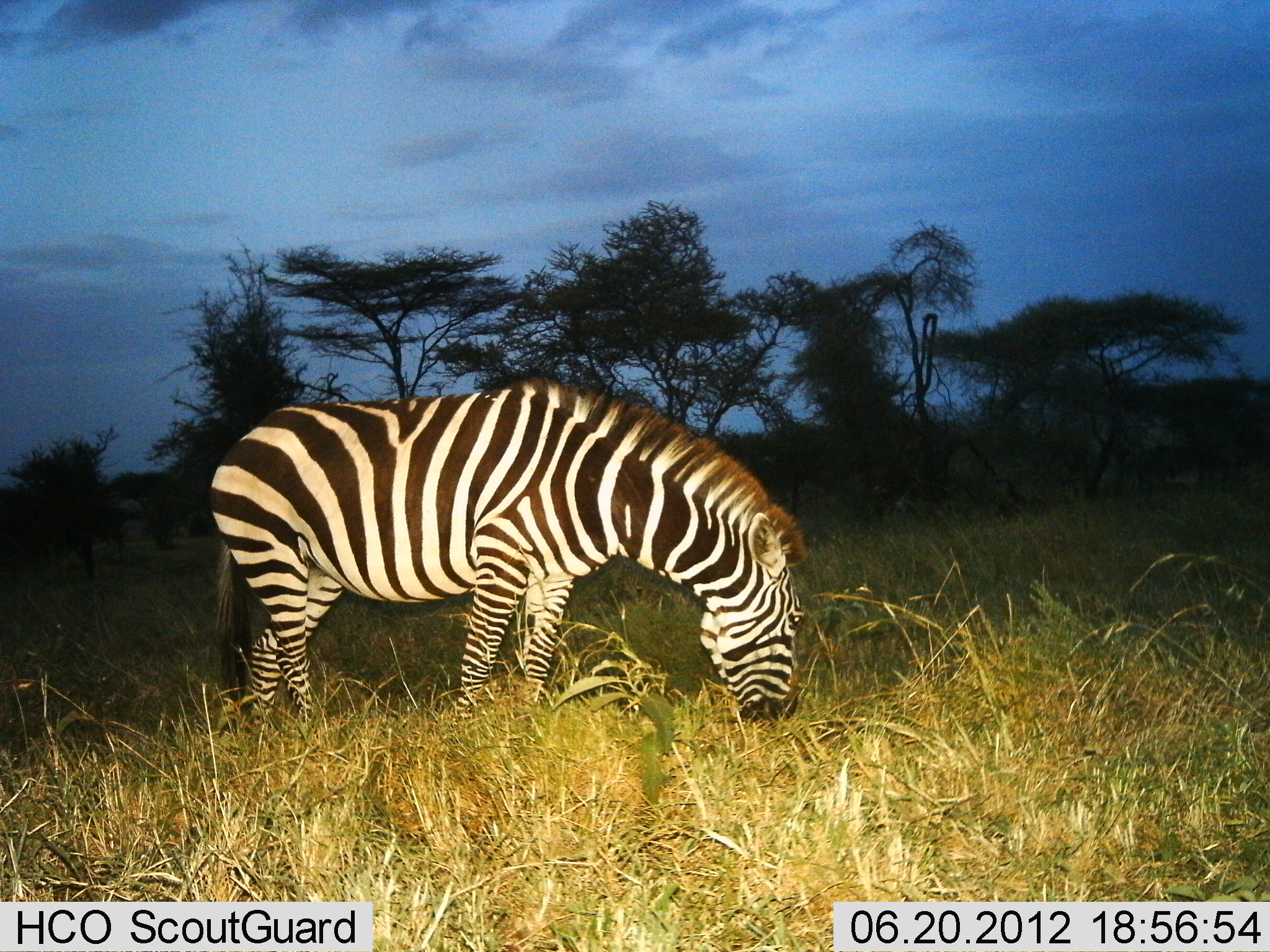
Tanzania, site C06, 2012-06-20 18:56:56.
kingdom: Animalia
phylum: Chordata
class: Mammalia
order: Perissodactyla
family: Equidae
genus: Equus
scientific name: Equus quagga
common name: plains zebra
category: zebra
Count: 1.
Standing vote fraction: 0%.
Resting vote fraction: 0%.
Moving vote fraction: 0%.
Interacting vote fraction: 0%.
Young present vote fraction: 0%.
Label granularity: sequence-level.